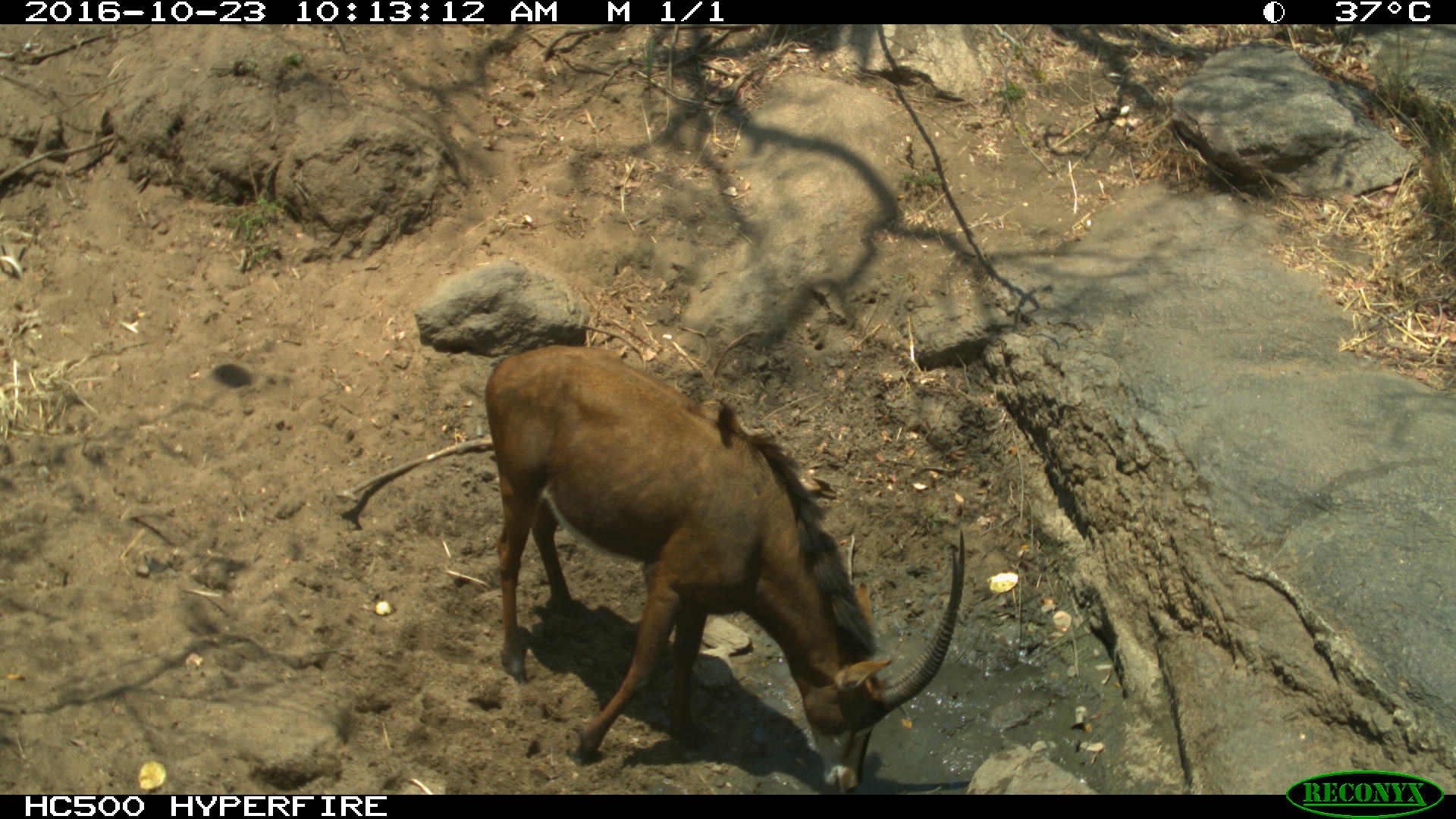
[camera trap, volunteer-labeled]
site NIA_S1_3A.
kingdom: Animalia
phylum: Chordata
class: Mammalia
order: Artiodactyla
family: Bovidae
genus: Hippotragus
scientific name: Hippotragus niger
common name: sable antelope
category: sable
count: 1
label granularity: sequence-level